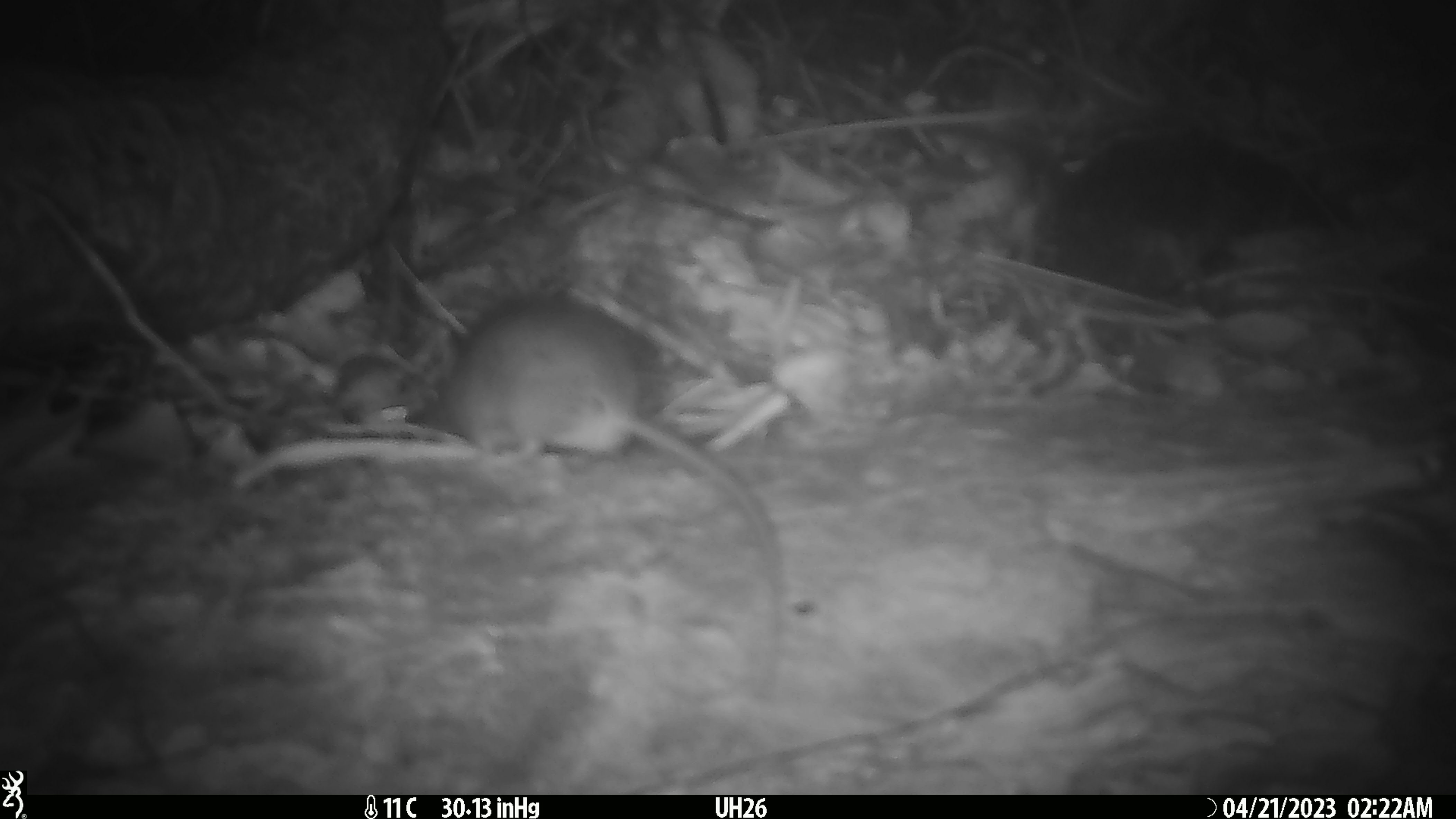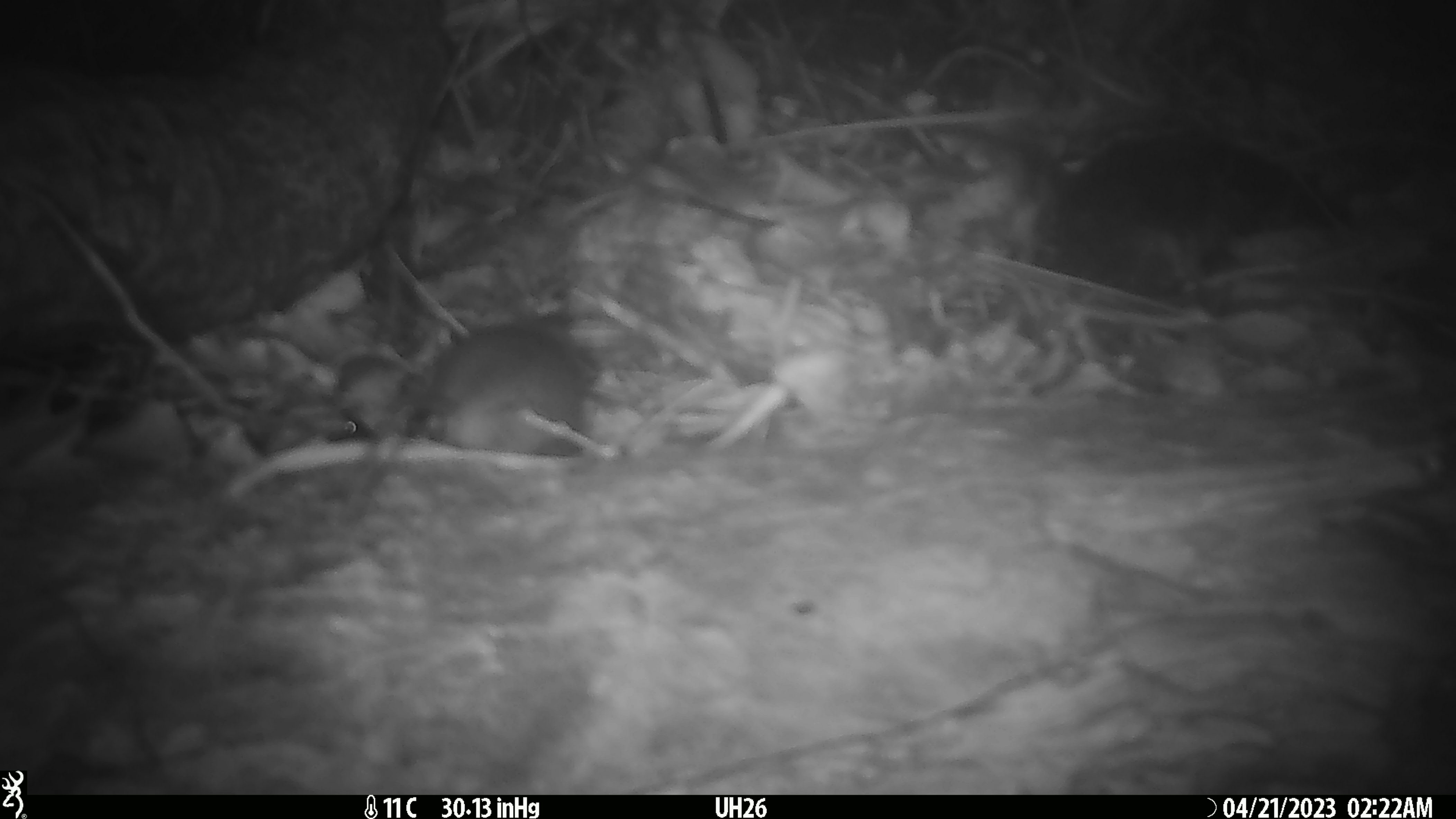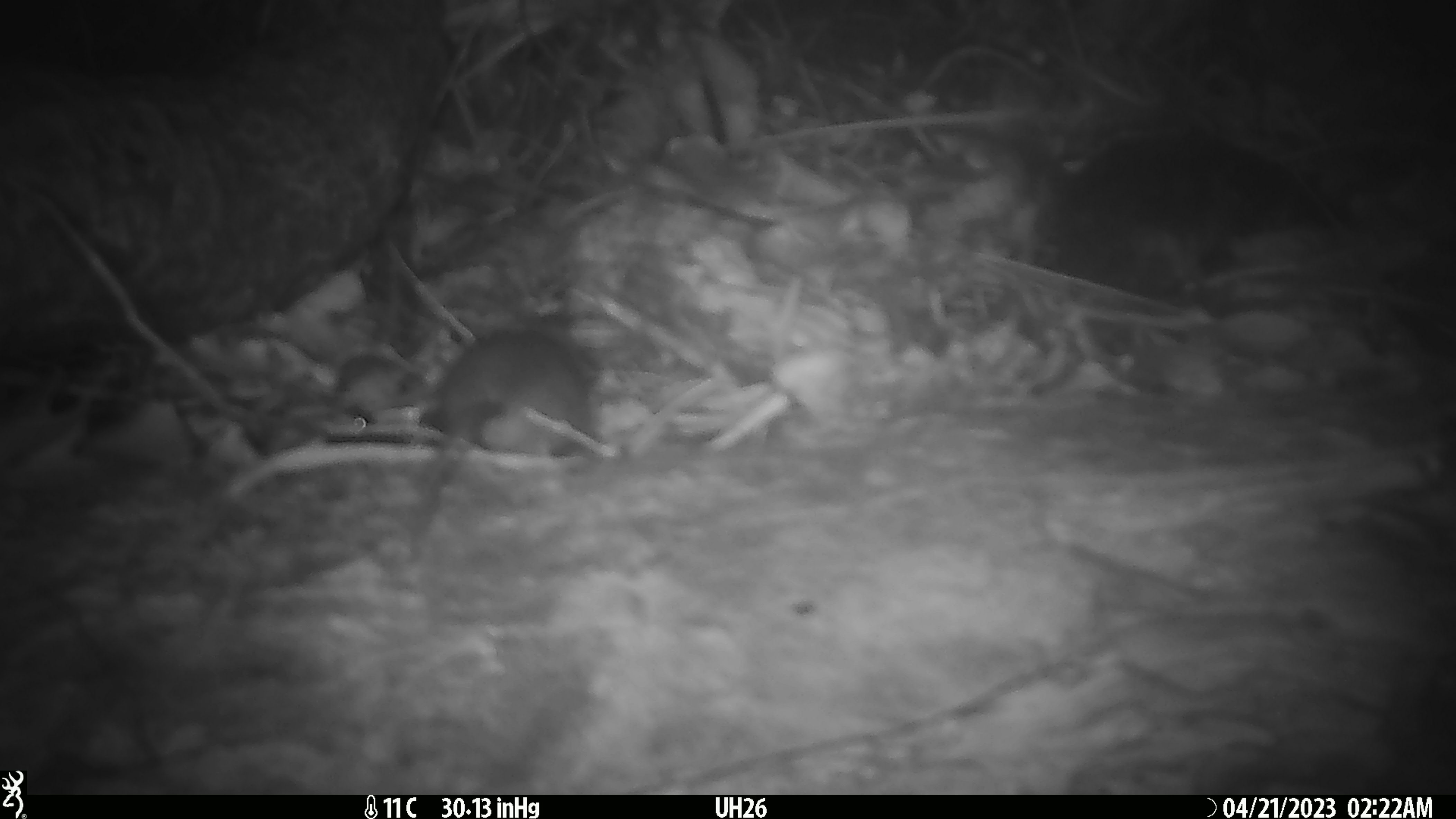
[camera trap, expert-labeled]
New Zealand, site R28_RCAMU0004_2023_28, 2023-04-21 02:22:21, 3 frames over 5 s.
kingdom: Animalia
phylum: Chordata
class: Mammalia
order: Rodentia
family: Muridae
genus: Mus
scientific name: Mus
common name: mouse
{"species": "mouse (Mus)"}